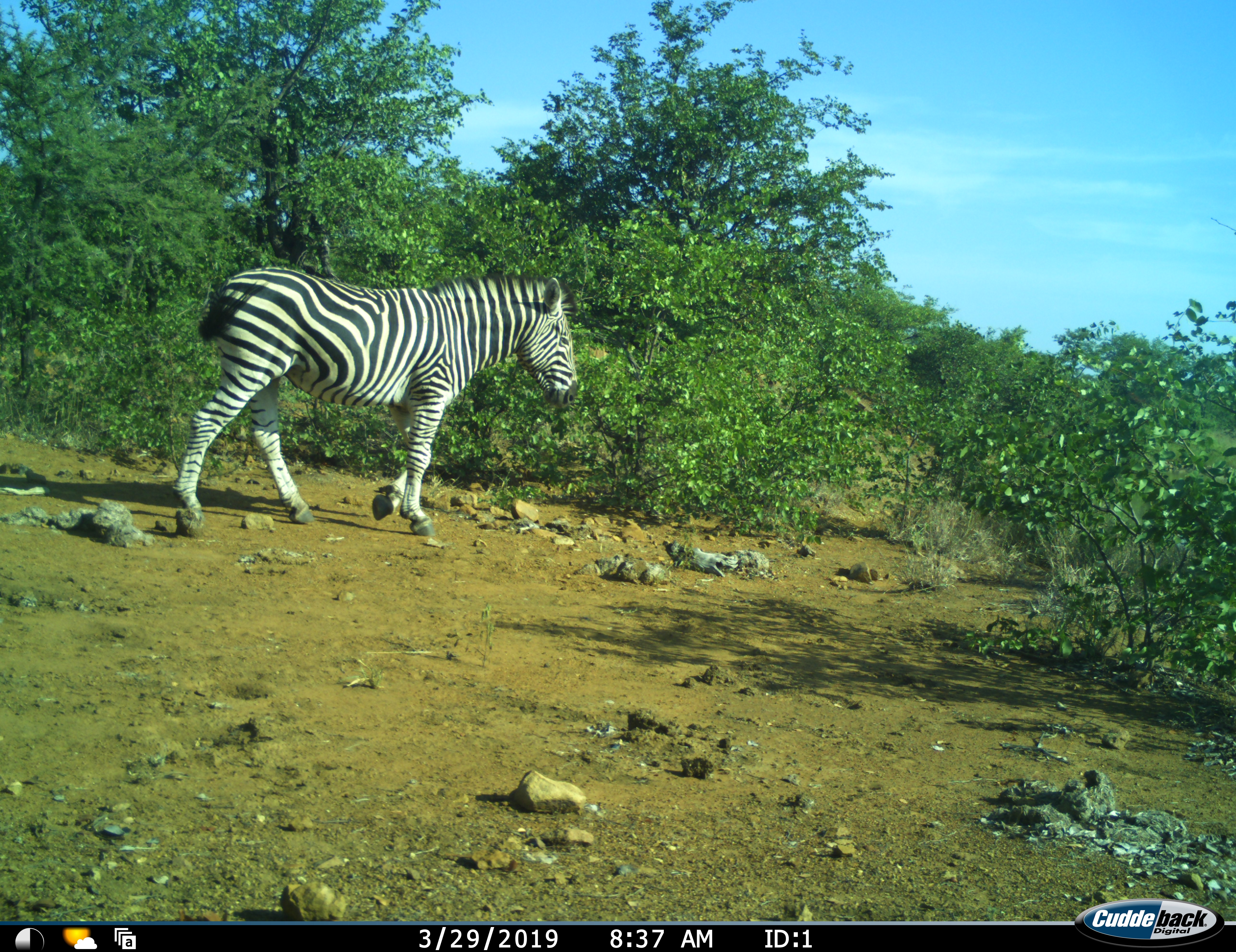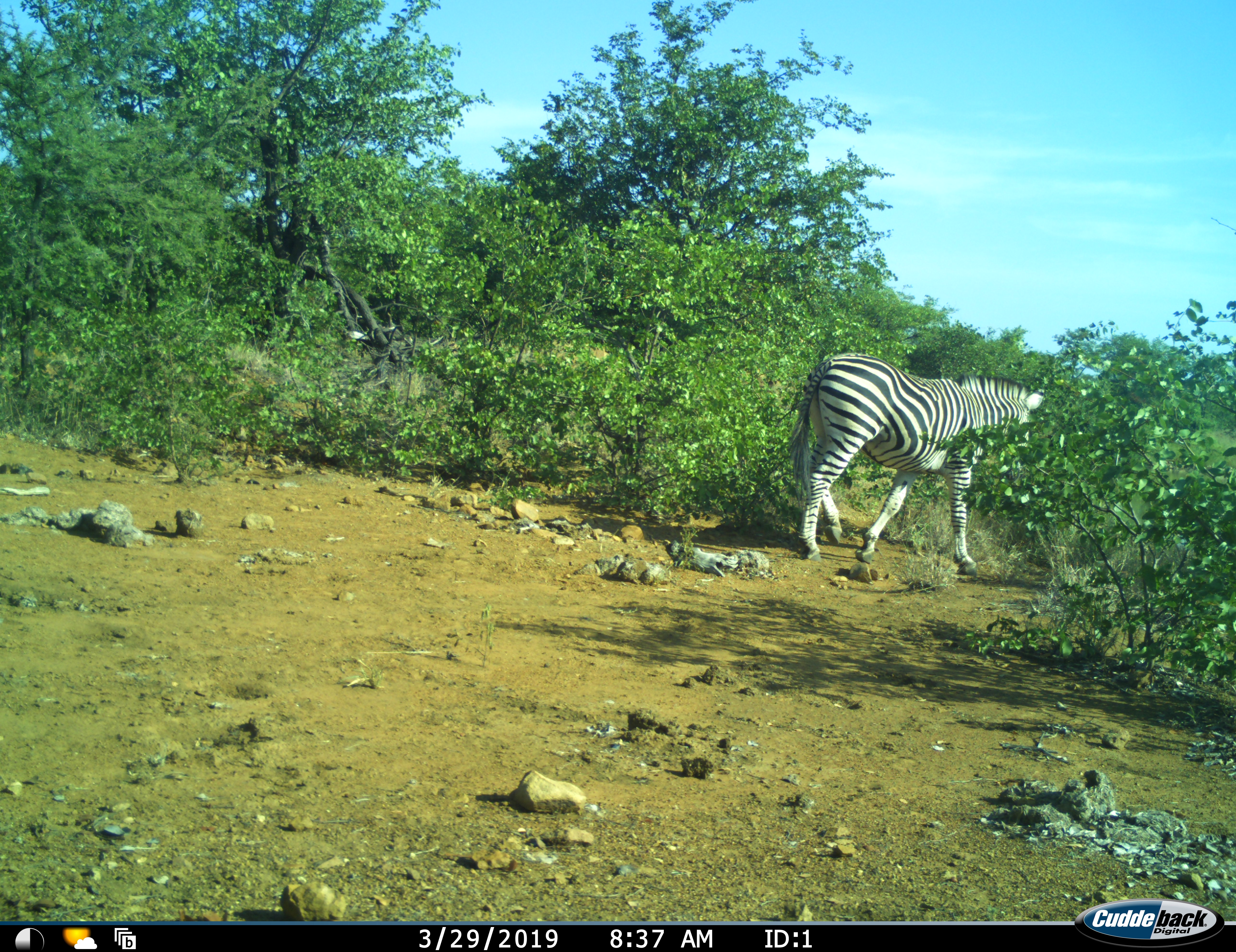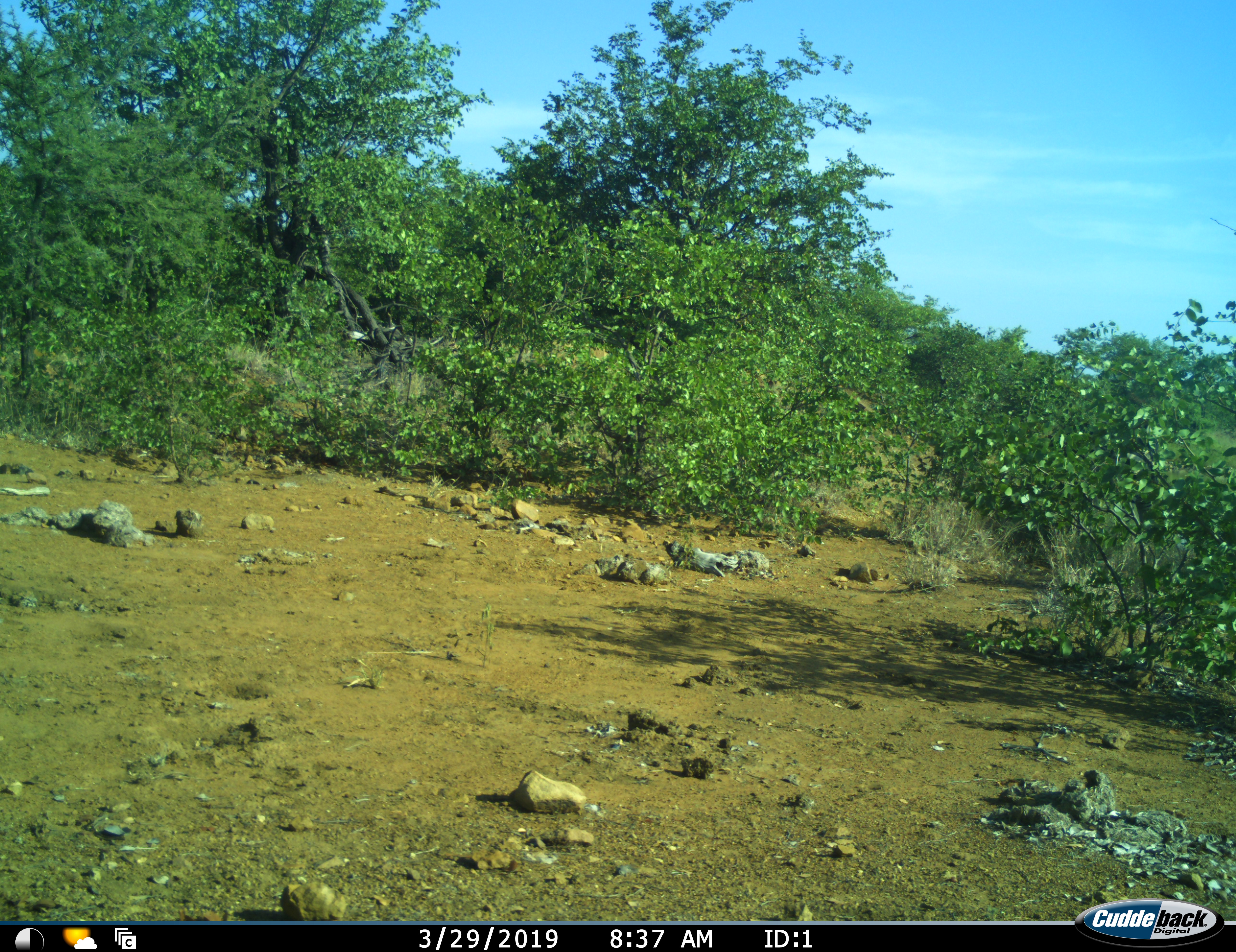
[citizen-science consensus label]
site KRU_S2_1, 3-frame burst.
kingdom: Animalia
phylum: Chordata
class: Mammalia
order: Perissodactyla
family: Equidae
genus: Equus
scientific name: Equus quagga burchellii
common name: burchell's zebra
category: zebraburchells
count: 1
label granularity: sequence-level